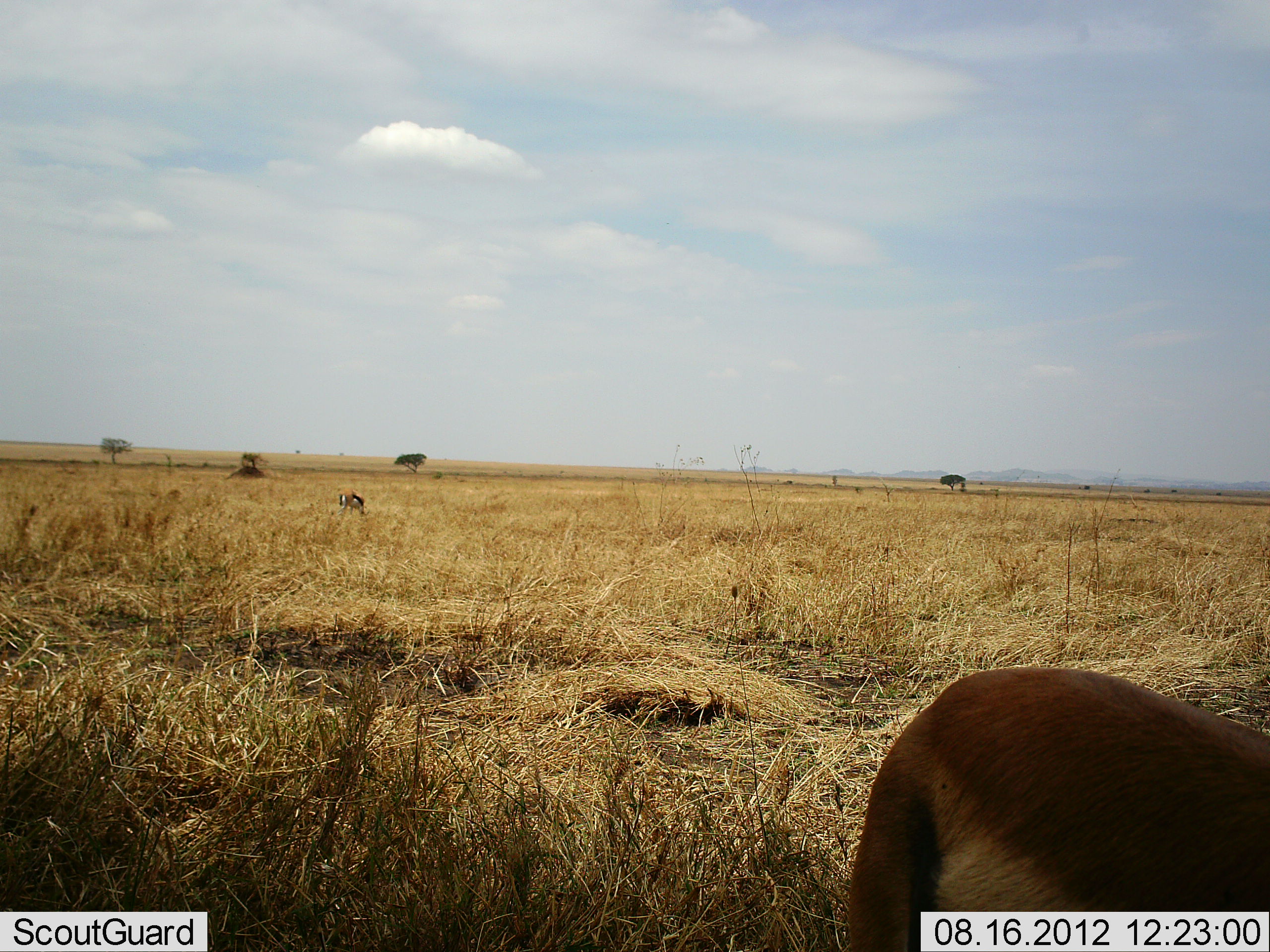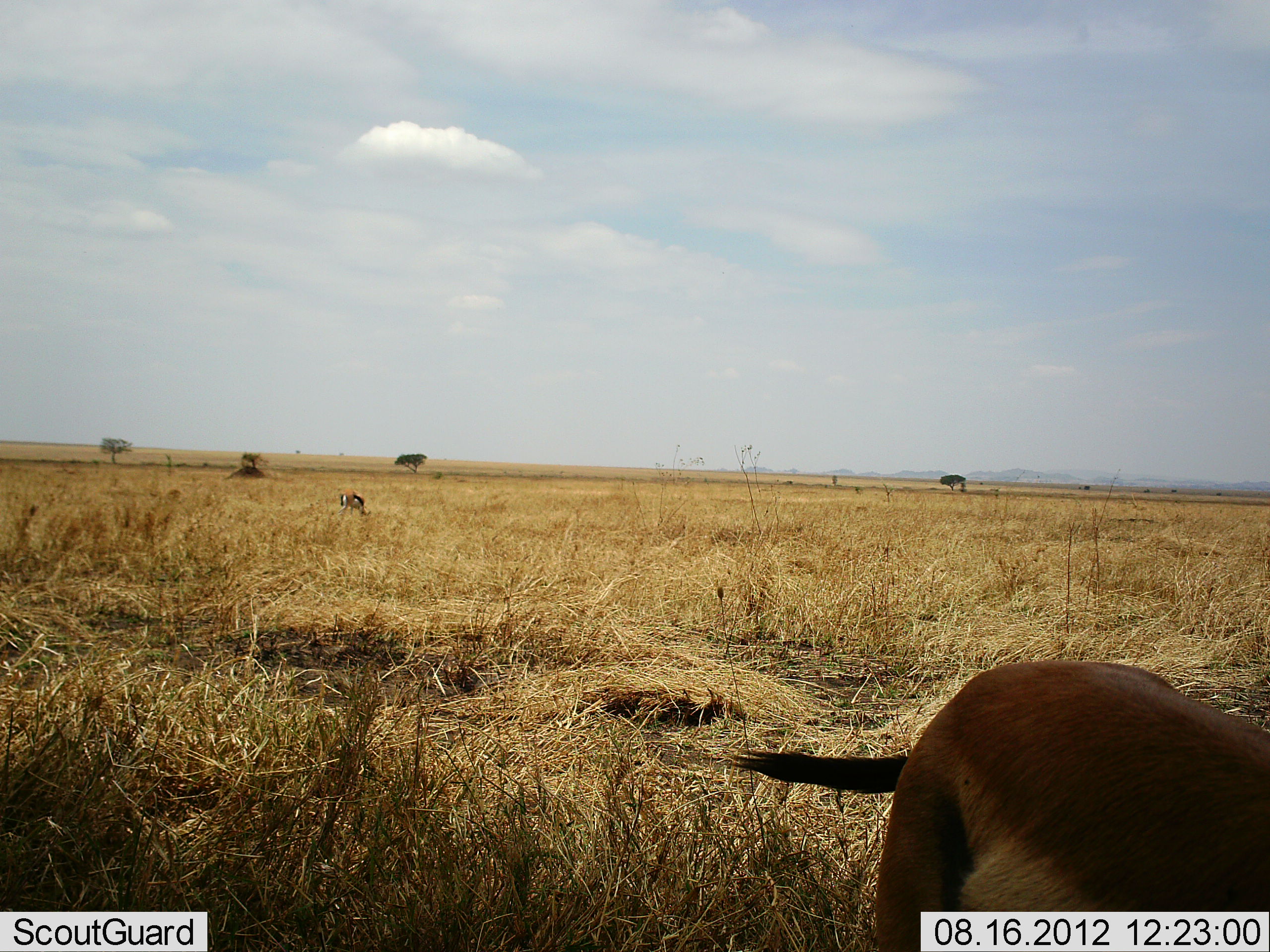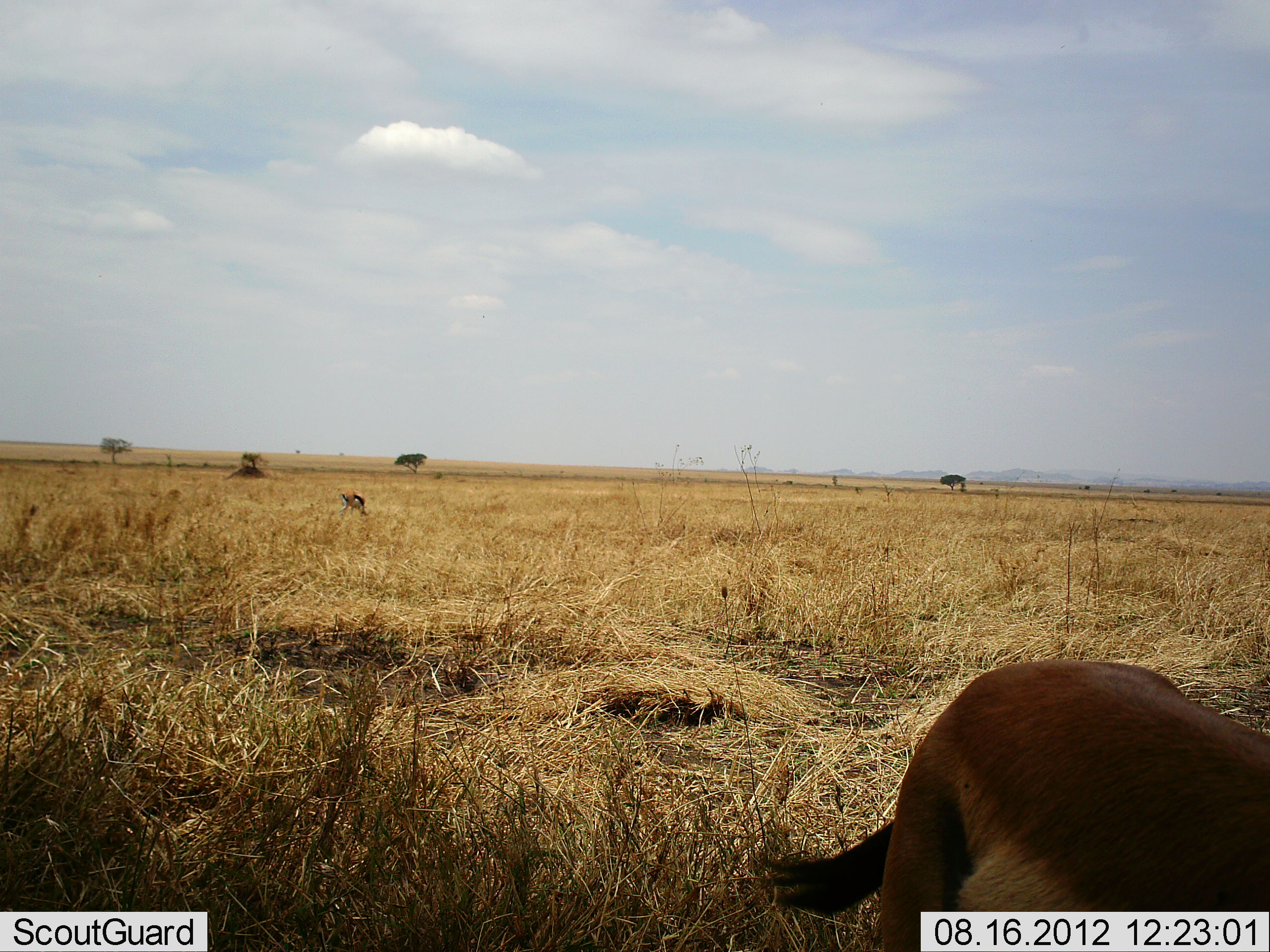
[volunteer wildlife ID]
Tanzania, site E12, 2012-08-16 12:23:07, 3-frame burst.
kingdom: Animalia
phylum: Chordata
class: Mammalia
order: Artiodactyla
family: Bovidae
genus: Eudorcas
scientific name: Eudorcas thomsonii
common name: thomson's gazelle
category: gazellethomsons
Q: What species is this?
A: Gazellethomsons (thomson's gazelle) (Eudorcas thomsonii).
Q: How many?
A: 2.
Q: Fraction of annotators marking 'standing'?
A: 80%.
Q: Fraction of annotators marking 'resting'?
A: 0%.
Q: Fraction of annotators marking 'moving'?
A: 0%.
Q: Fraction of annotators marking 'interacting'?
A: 0%.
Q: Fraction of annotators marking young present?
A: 0%.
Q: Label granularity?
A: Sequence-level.